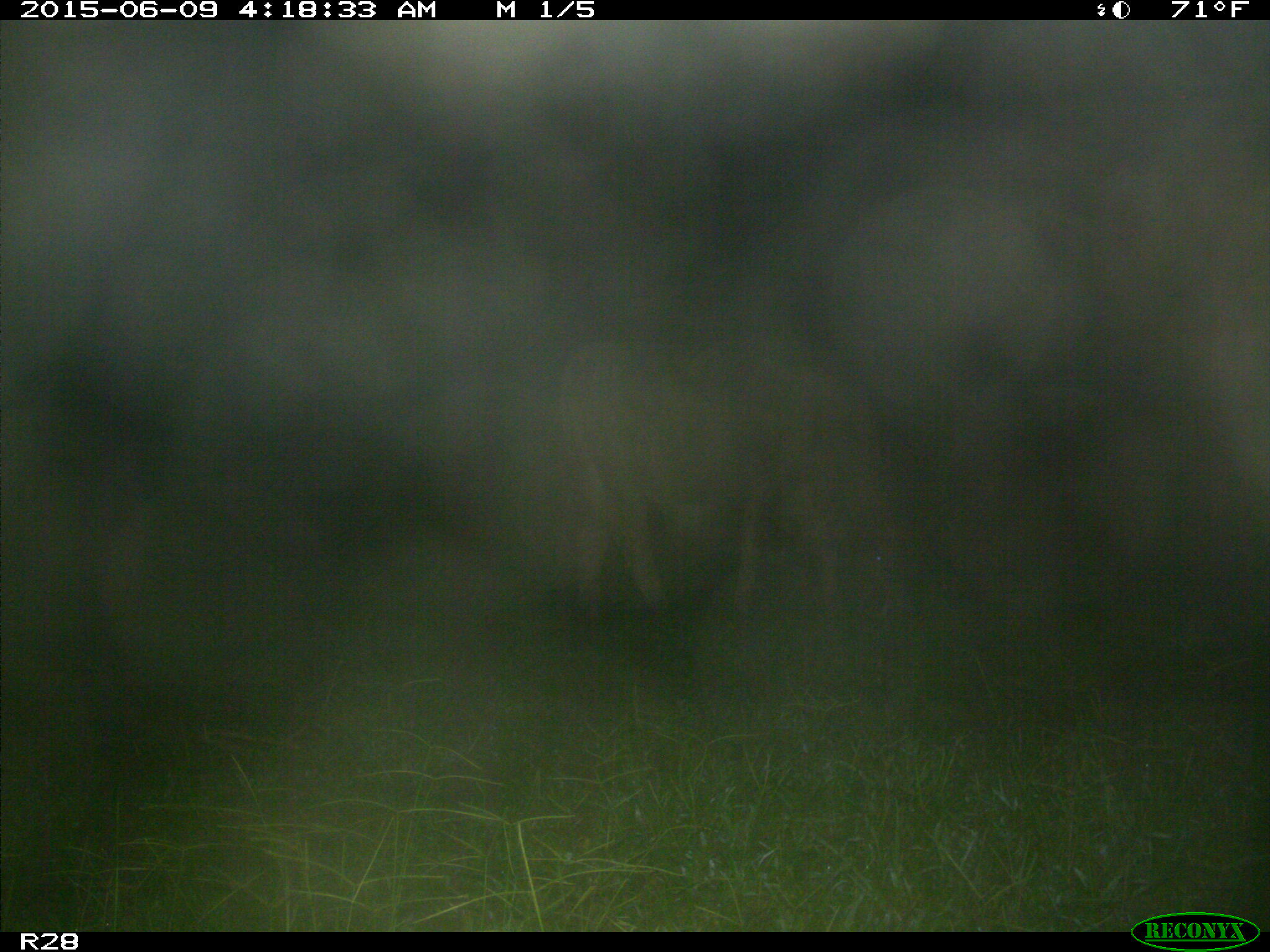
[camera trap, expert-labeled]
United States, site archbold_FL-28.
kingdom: Animalia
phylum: Chordata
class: Mammalia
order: Artiodactyla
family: Bovidae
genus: Bos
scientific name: Bos taurus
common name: domestic cow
Bos taurus (domestic cow).